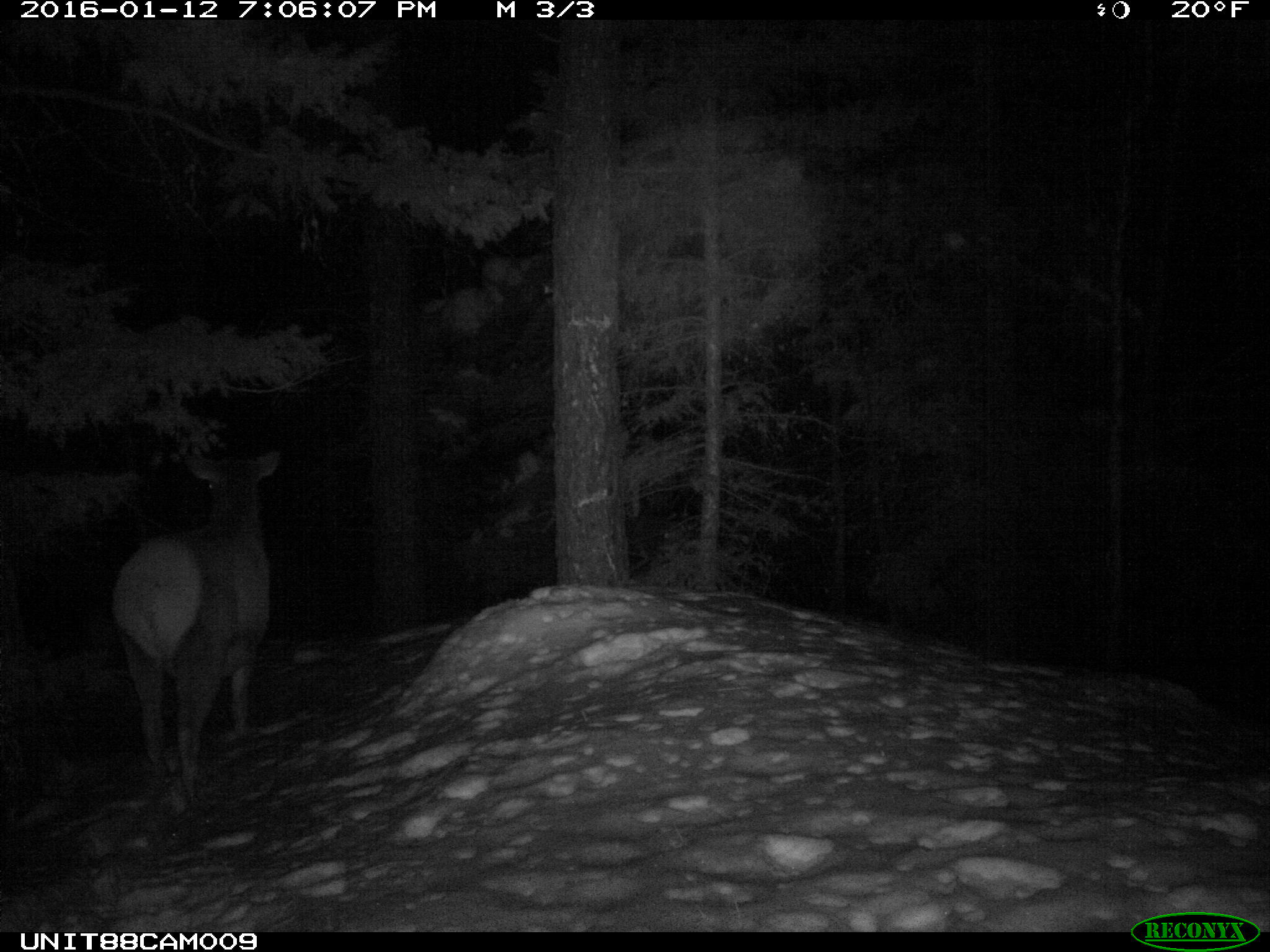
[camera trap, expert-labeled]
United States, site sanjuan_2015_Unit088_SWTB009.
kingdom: Animalia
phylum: Chordata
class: Mammalia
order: Artiodactyla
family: Cervidae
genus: Cervus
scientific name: Cervus elaphus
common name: red deer